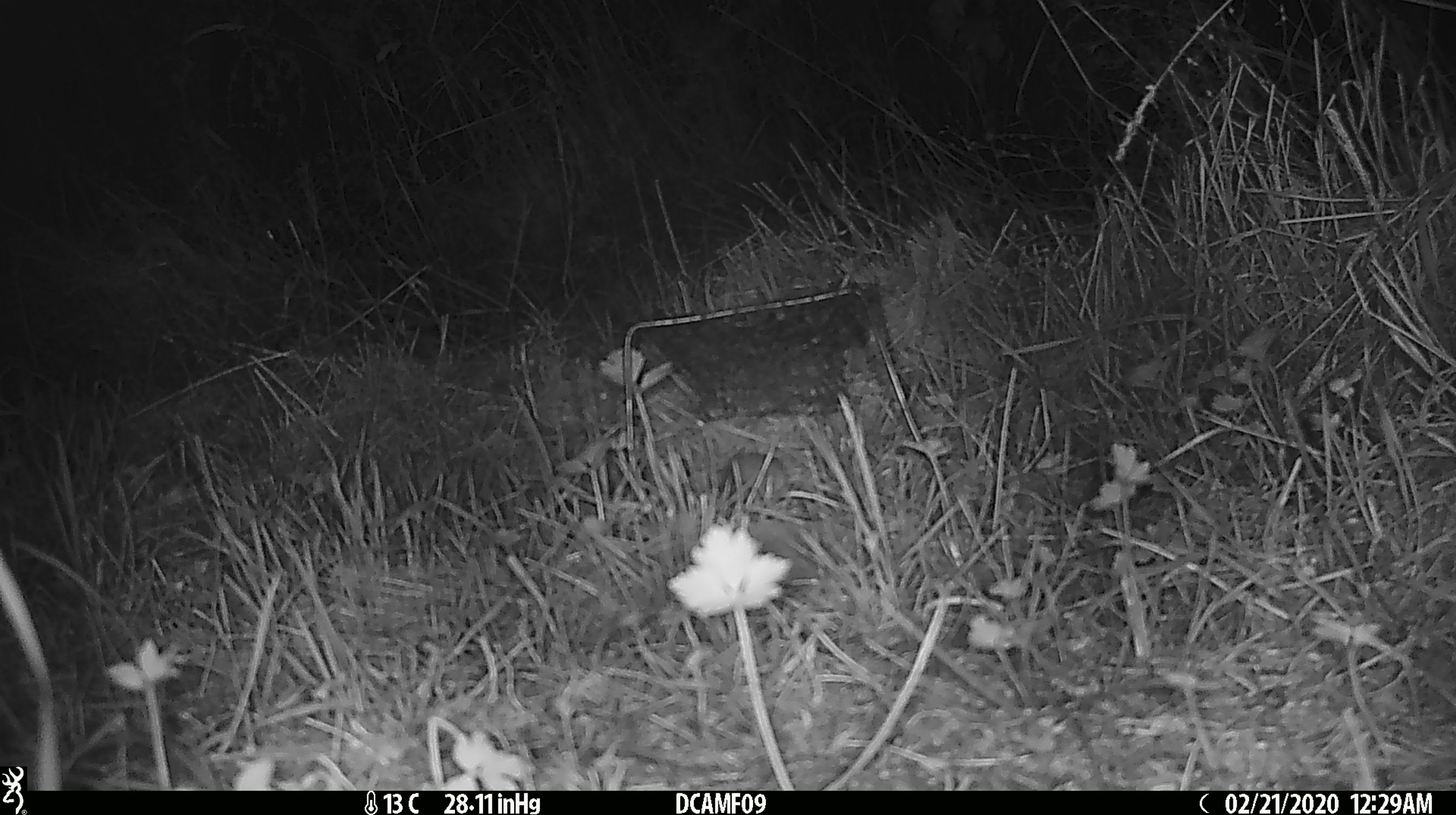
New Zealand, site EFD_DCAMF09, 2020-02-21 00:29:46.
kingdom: Animalia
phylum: Chordata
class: Mammalia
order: Rodentia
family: Muridae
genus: Mus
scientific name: Mus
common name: mouse